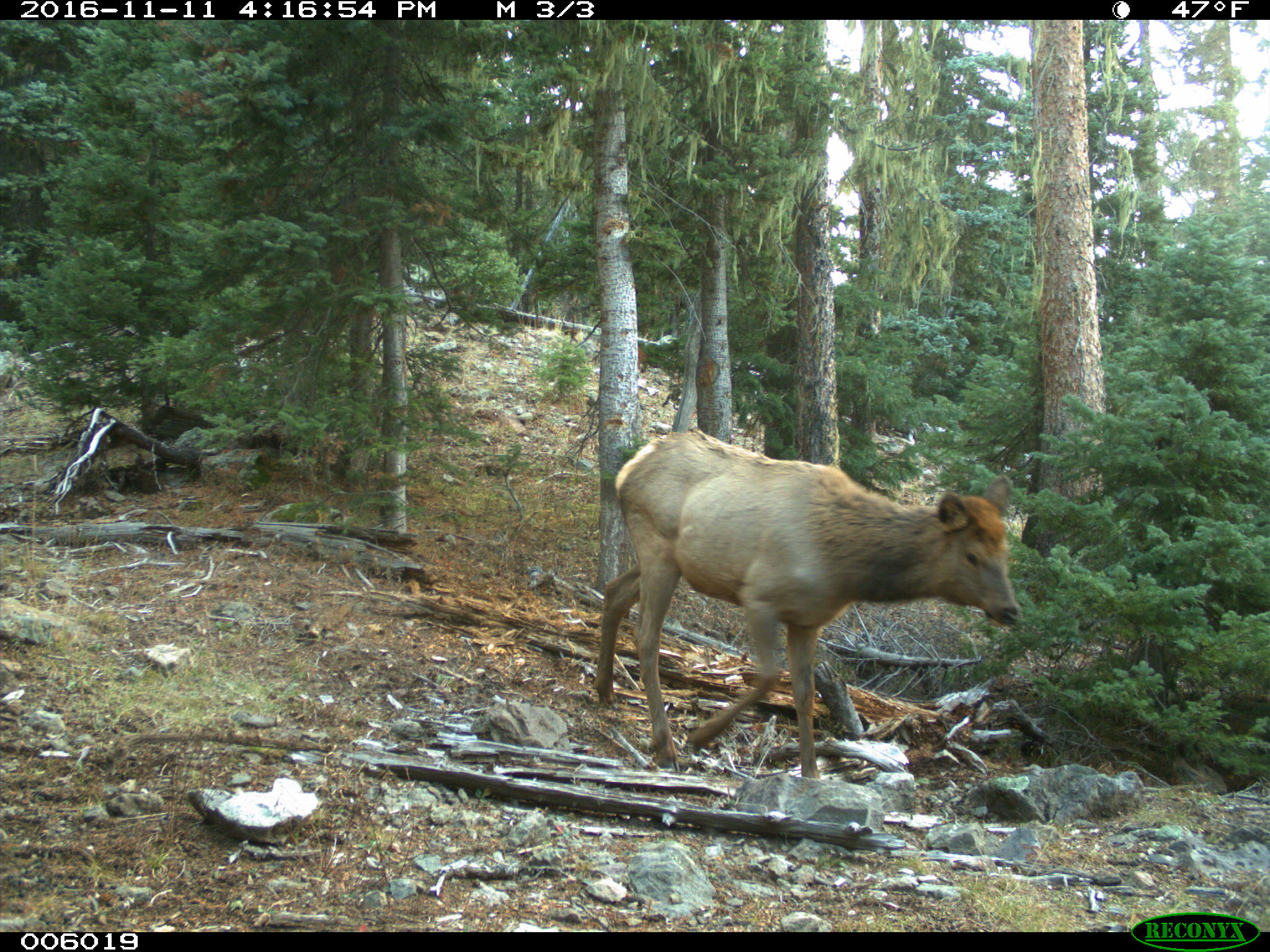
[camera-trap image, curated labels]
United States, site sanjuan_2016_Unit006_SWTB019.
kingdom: Animalia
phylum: Chordata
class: Mammalia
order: Artiodactyla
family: Cervidae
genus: Cervus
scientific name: Cervus elaphus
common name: red deer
Cervus elaphus (red deer).